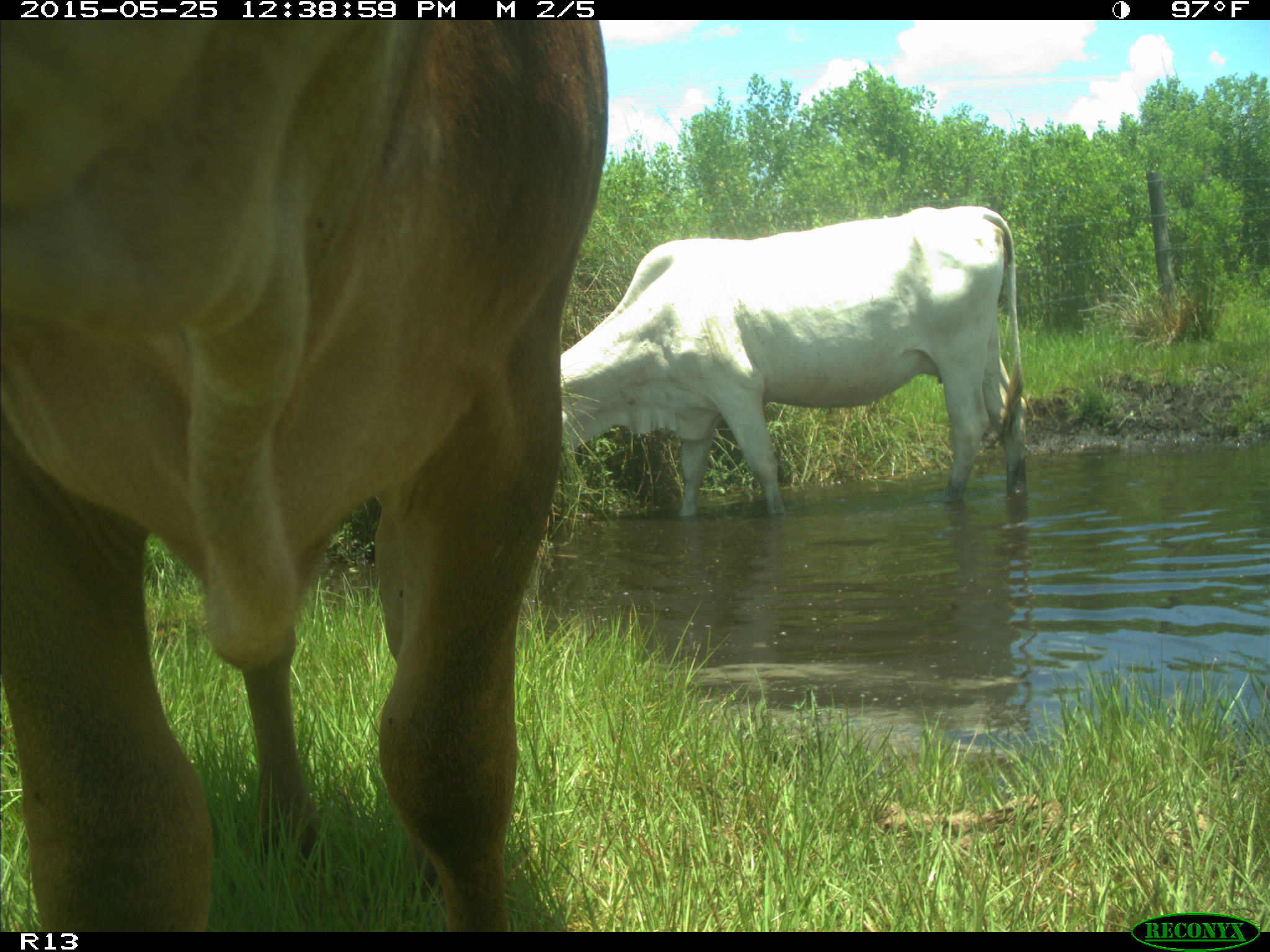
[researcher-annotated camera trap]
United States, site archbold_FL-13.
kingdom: Animalia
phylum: Chordata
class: Mammalia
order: Artiodactyla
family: Bovidae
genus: Bos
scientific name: Bos taurus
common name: domestic cow